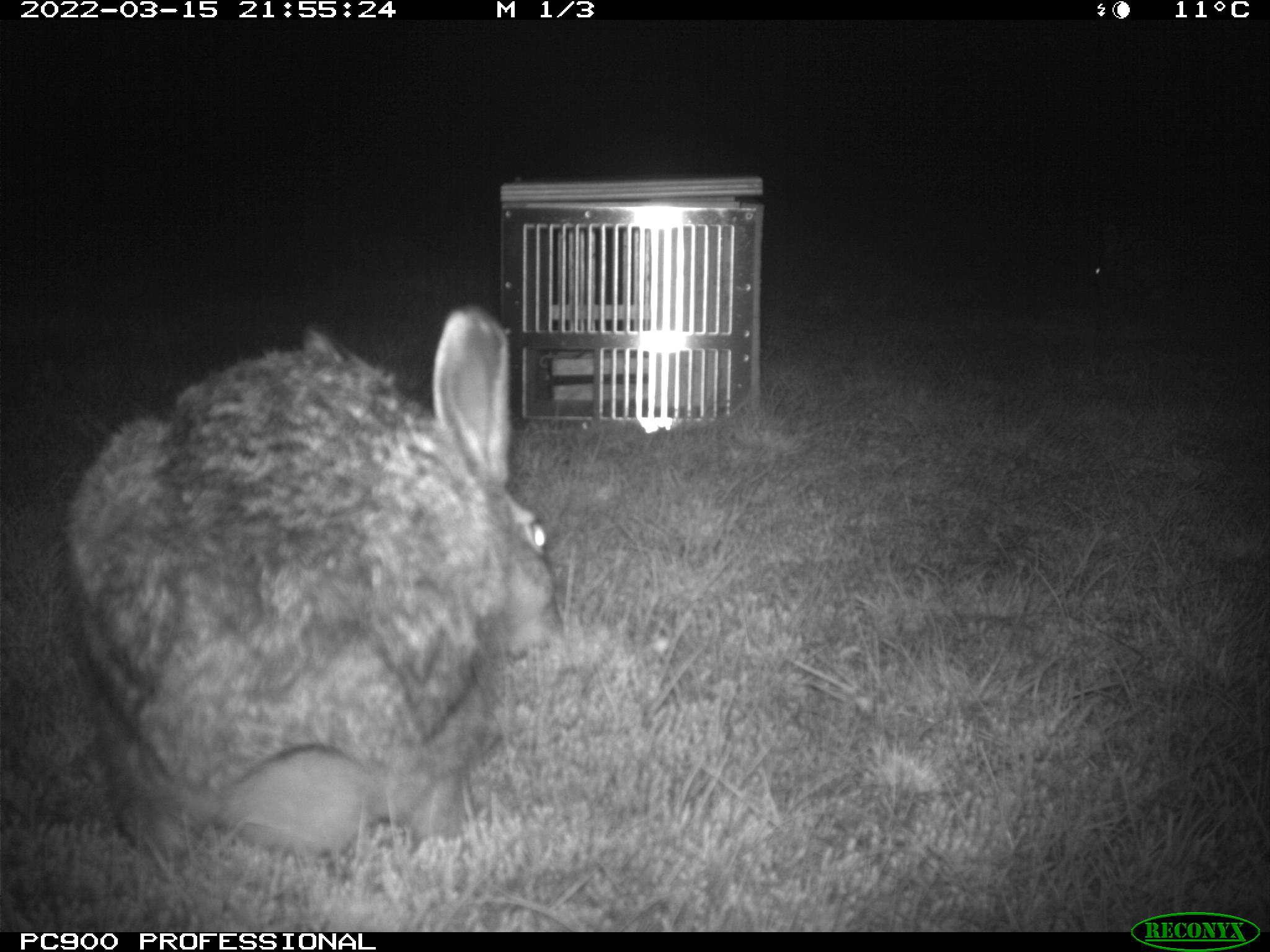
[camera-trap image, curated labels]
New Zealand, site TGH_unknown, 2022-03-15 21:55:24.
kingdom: Animalia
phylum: Chordata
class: Mammalia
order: Lagomorpha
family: Leporidae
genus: Lepus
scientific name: Lepus europaeus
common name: brown hare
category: hare